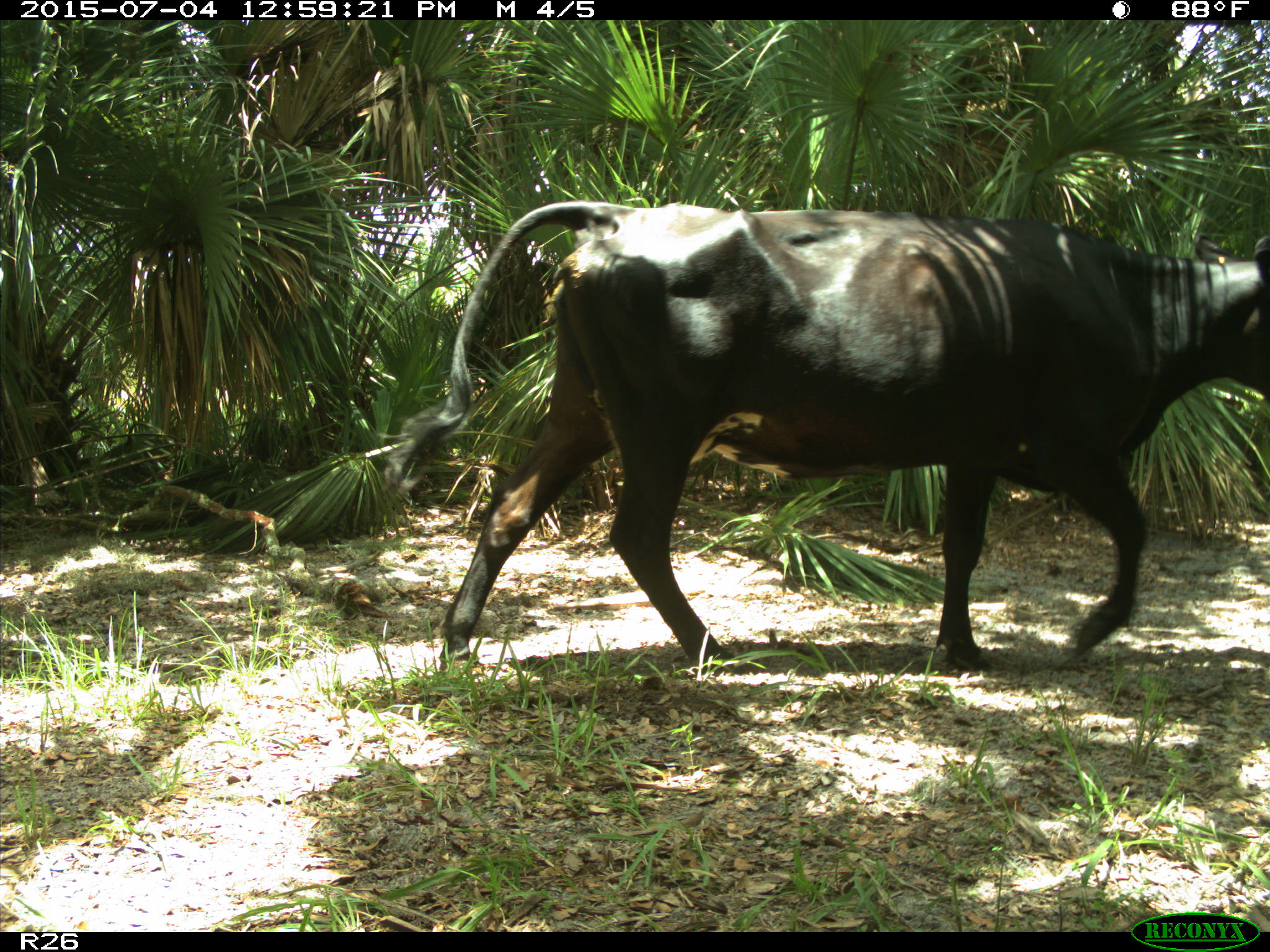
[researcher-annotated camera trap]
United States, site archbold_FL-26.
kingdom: Animalia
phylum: Chordata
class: Mammalia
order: Artiodactyla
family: Bovidae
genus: Bos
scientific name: Bos taurus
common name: domestic cow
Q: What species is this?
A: Bos taurus (domestic cow).